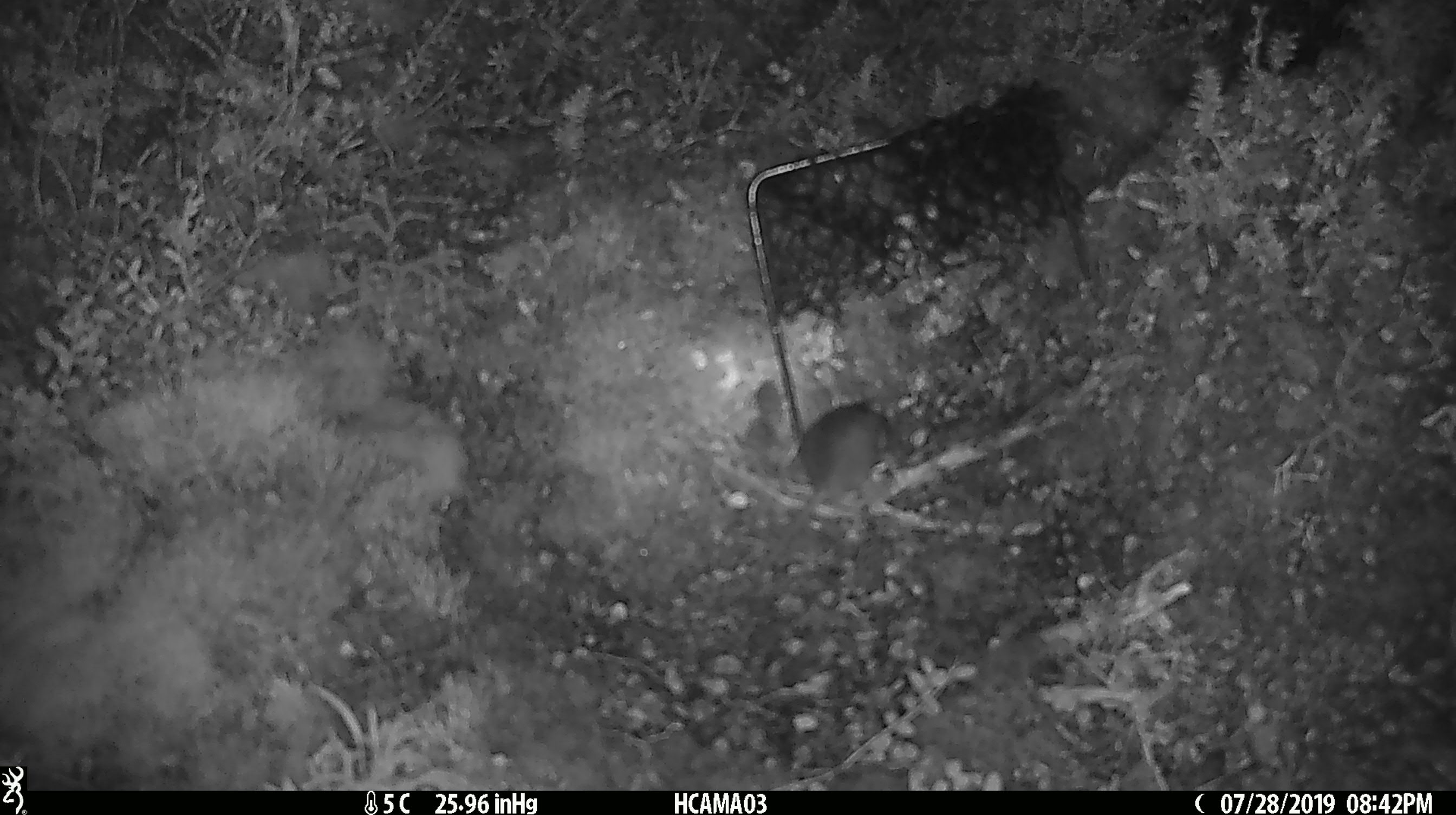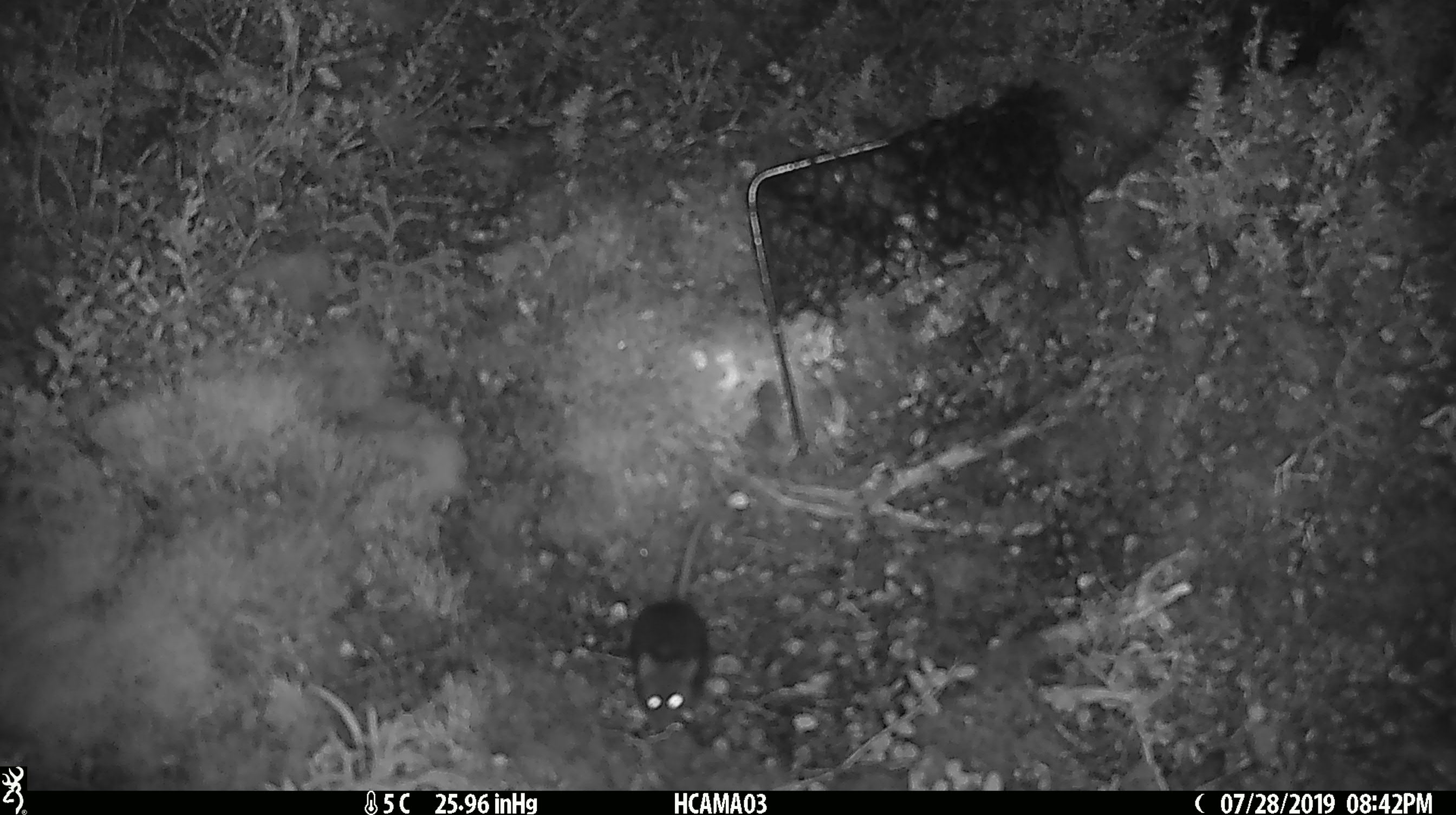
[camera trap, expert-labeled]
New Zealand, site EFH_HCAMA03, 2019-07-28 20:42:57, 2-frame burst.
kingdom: Animalia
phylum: Chordata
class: Mammalia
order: Rodentia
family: Muridae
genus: Mus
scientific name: Mus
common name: mouse